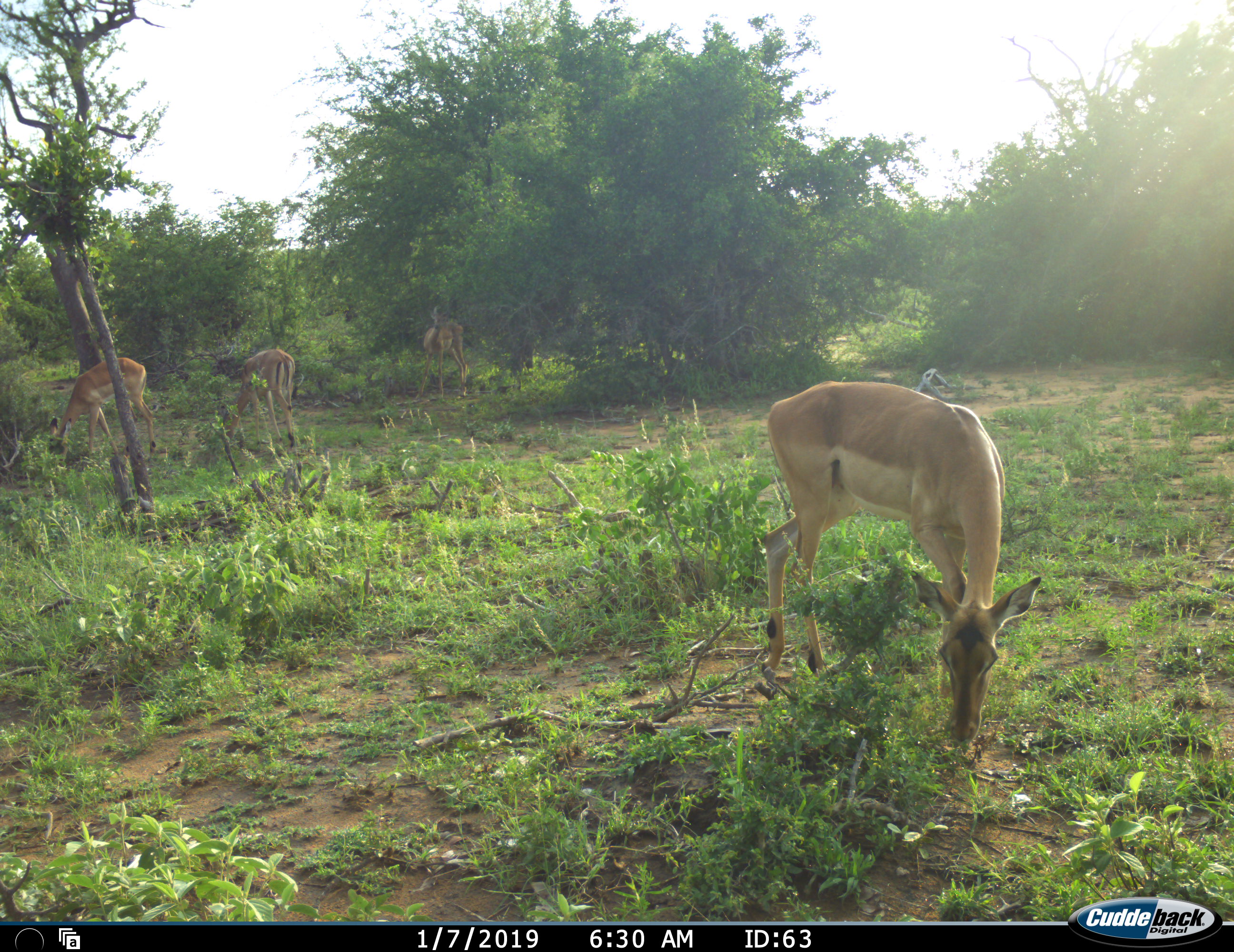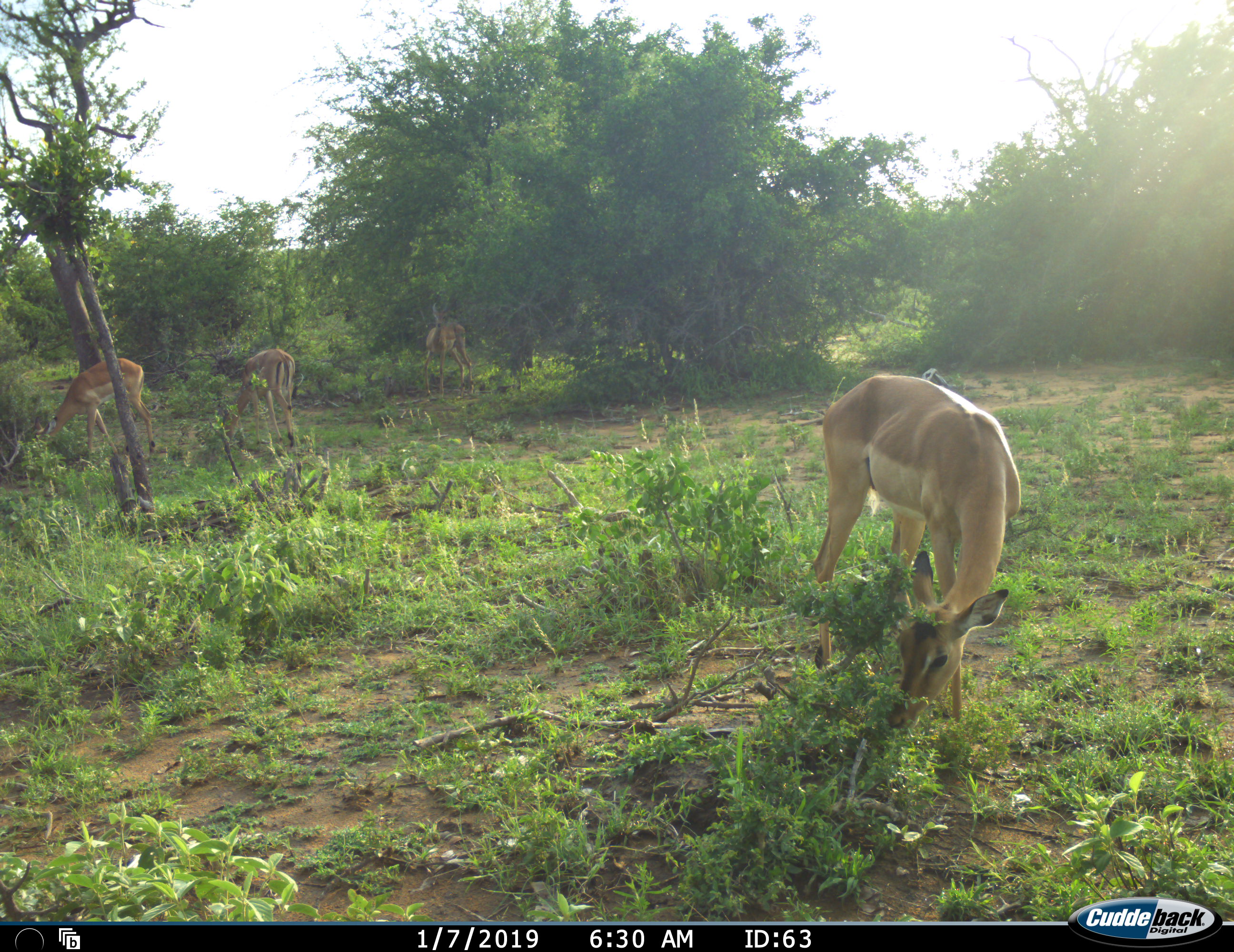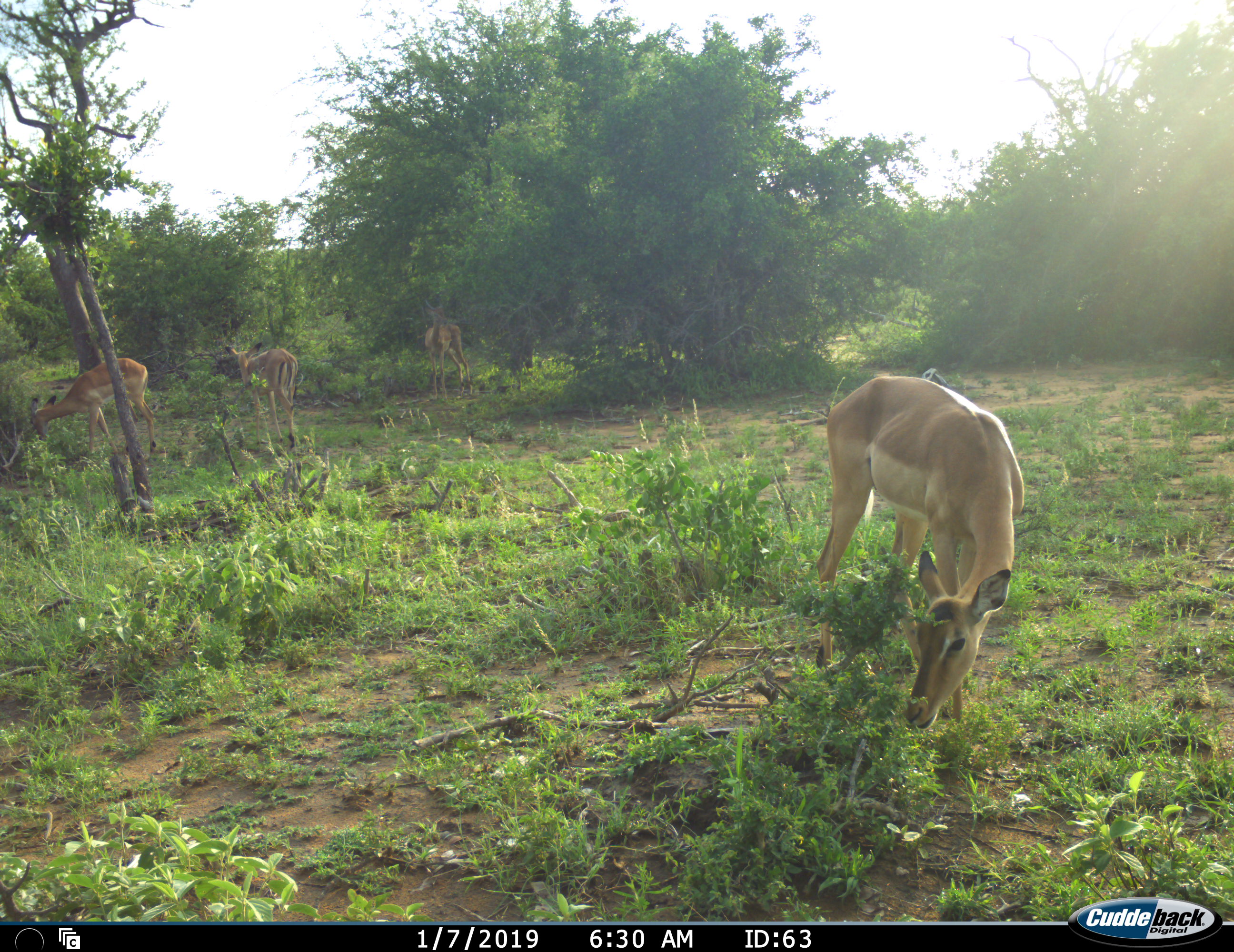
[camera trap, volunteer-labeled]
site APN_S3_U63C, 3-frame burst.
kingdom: Animalia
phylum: Chordata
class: Mammalia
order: Artiodactyla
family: Bovidae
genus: Aepyceros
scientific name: Aepyceros melampus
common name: impala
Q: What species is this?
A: Impala (Aepyceros melampus).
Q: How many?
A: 4.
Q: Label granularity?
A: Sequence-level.